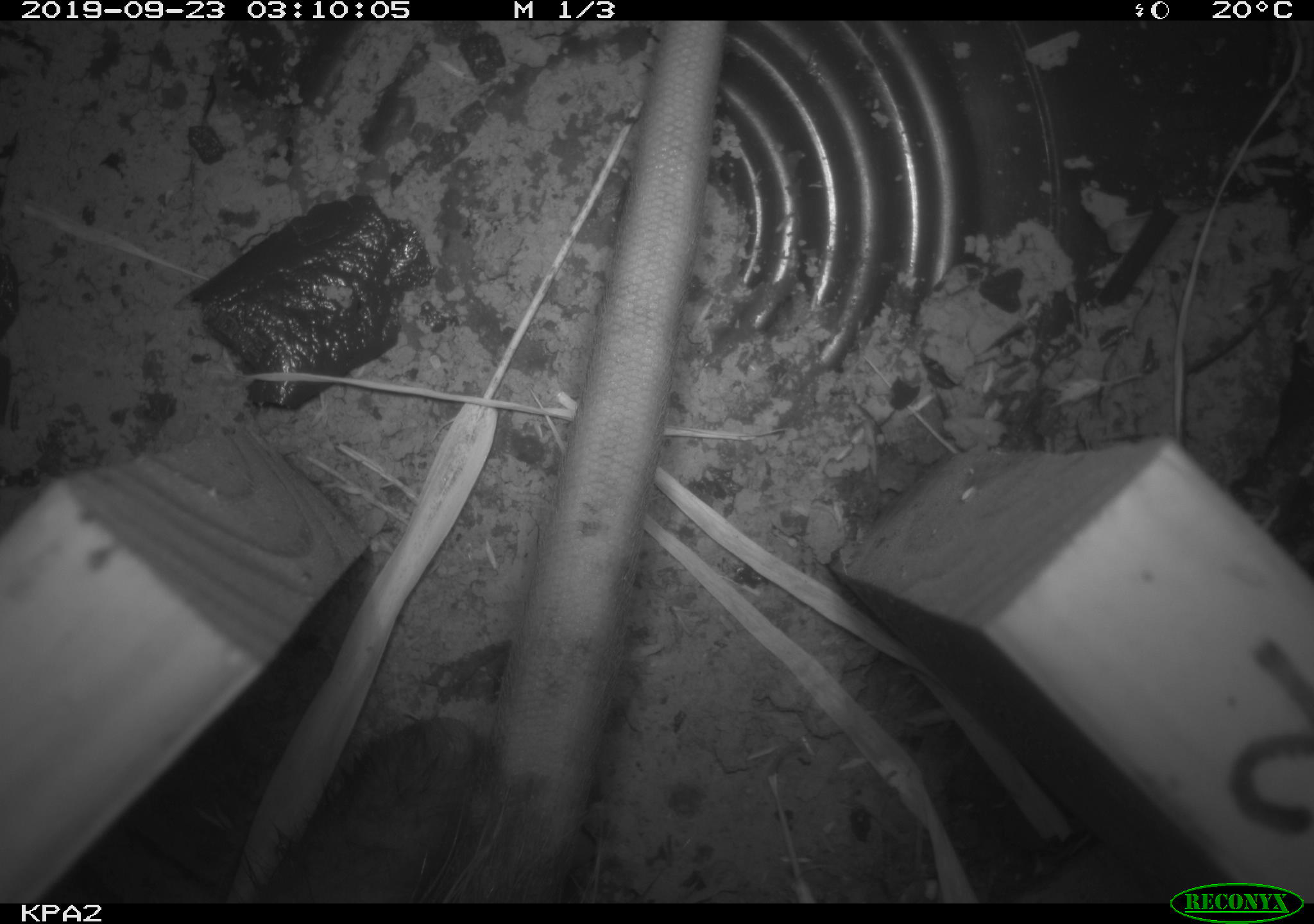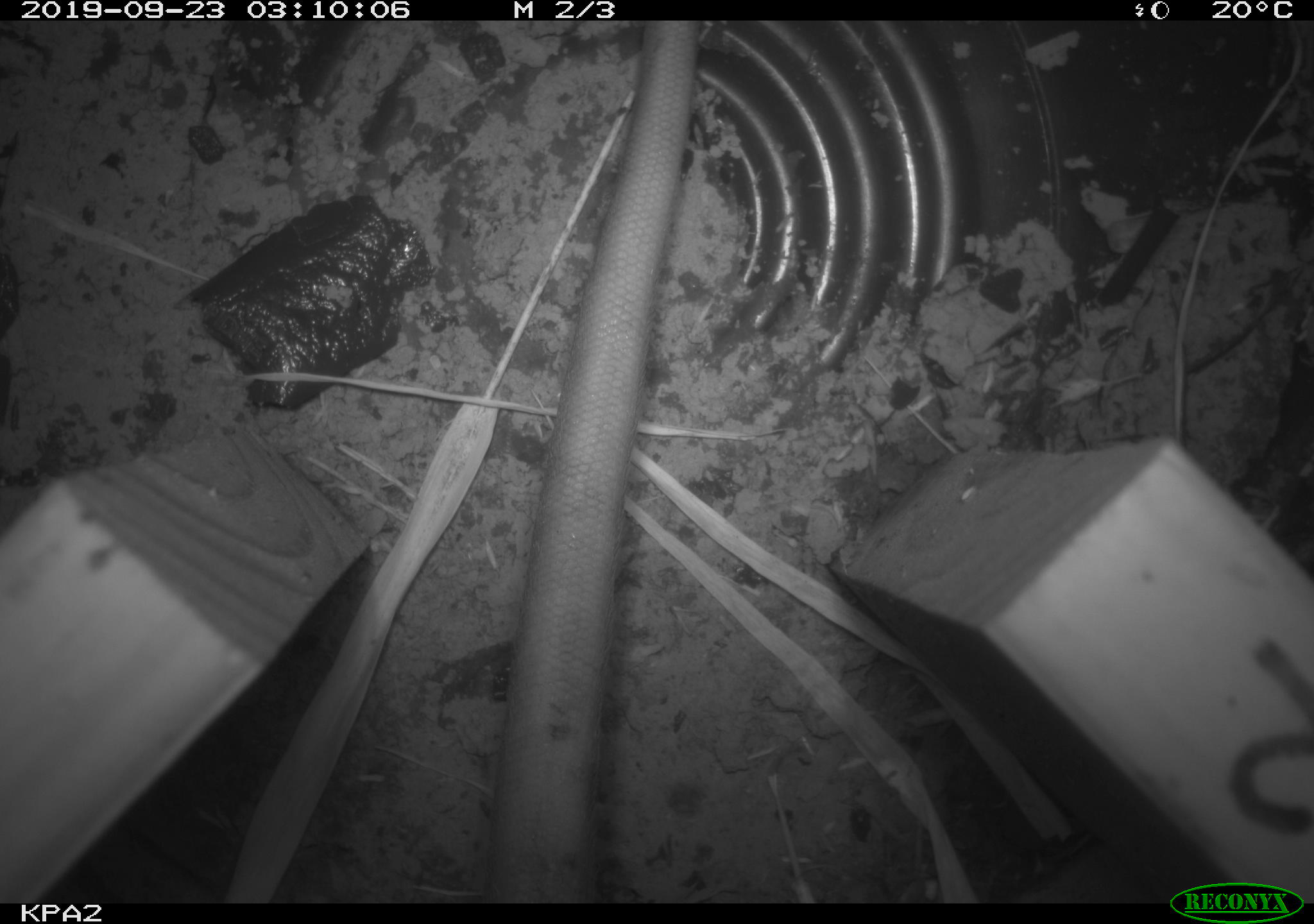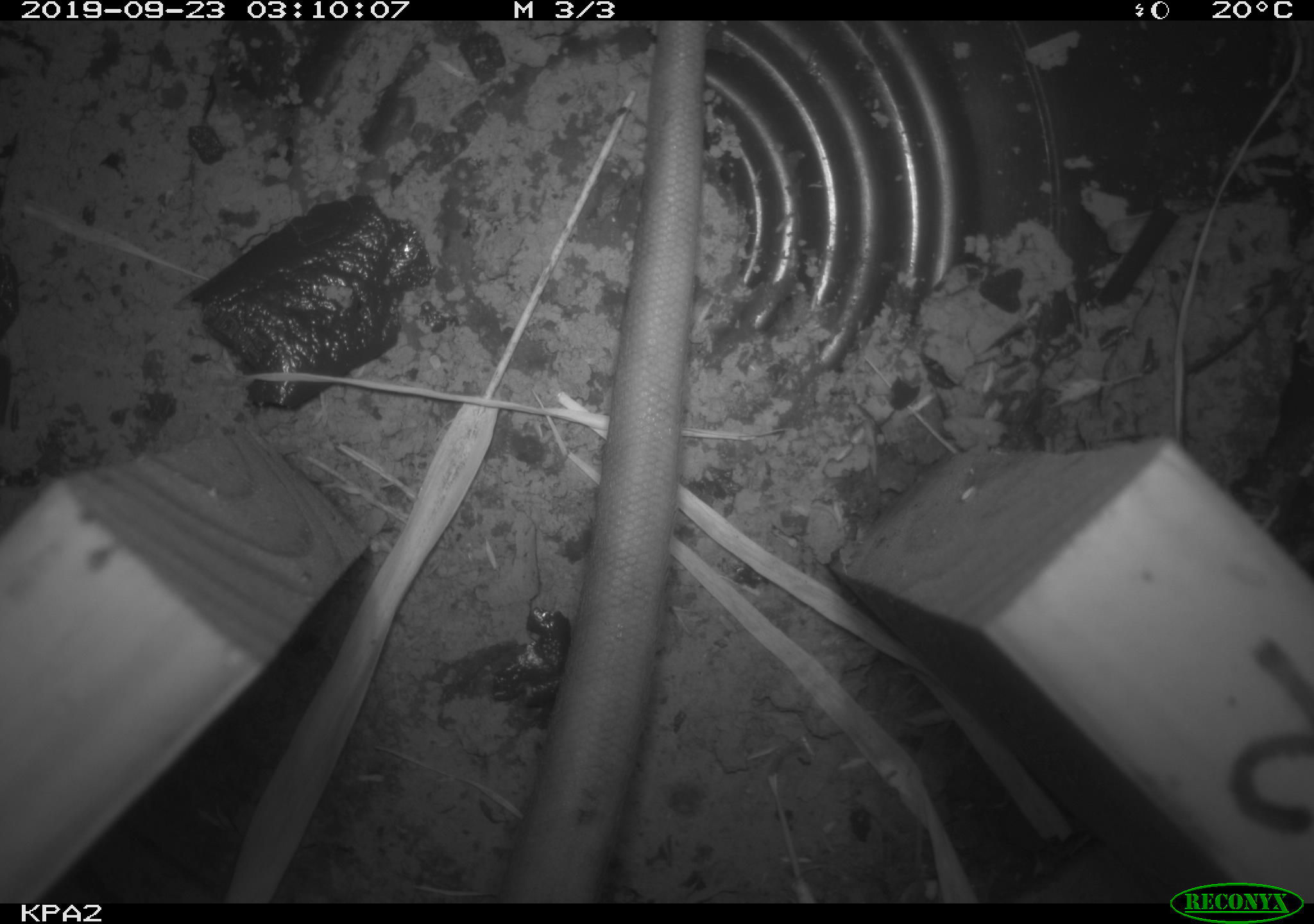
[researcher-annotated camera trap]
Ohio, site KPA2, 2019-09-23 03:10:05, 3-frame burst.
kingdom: Animalia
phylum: Chordata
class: Mammalia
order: Didelphimorphia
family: Didelphidae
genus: Didelphis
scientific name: Didelphis virginiana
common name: virginia opossum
Virginia opossum (Didelphis virginiana).